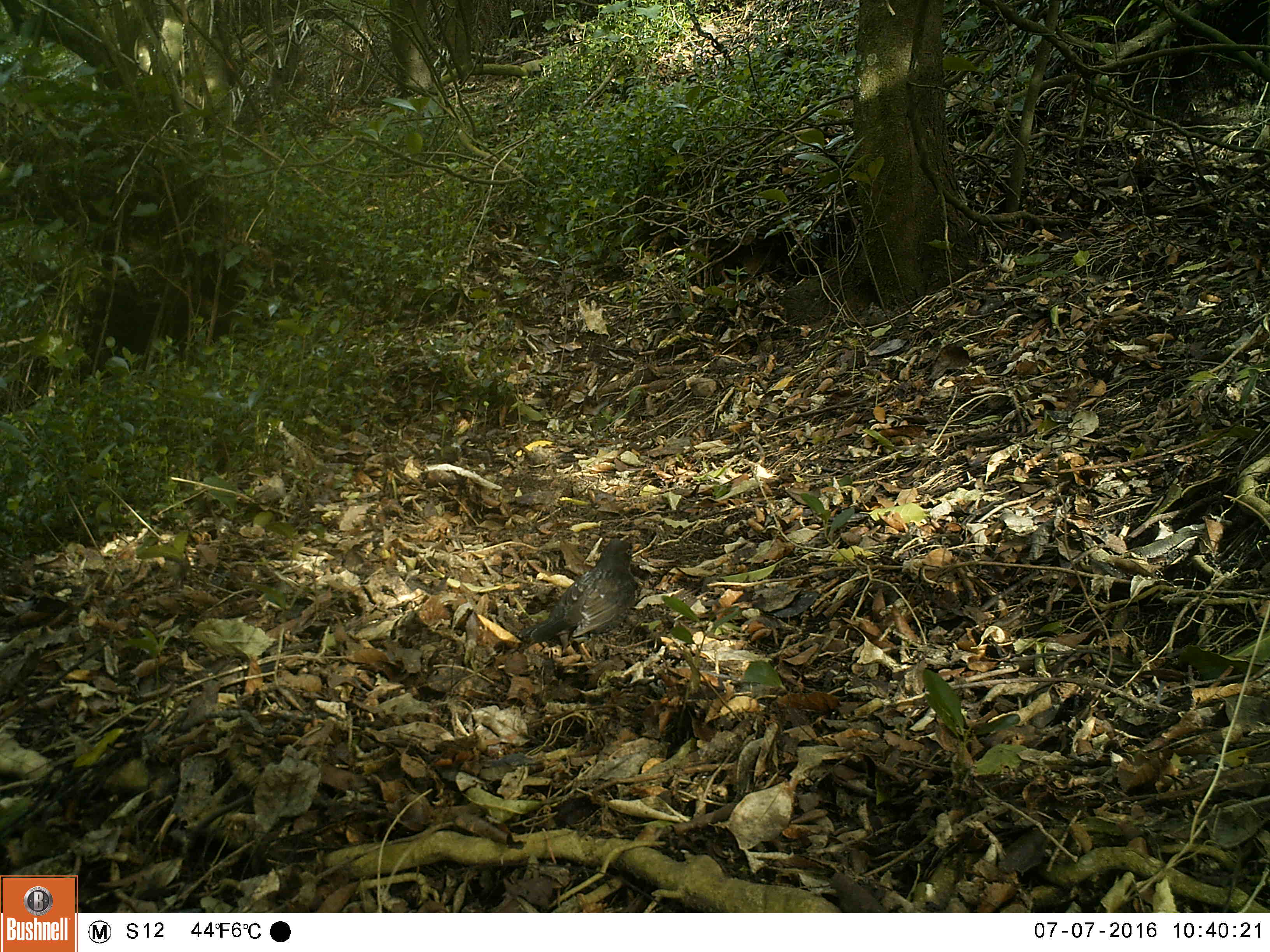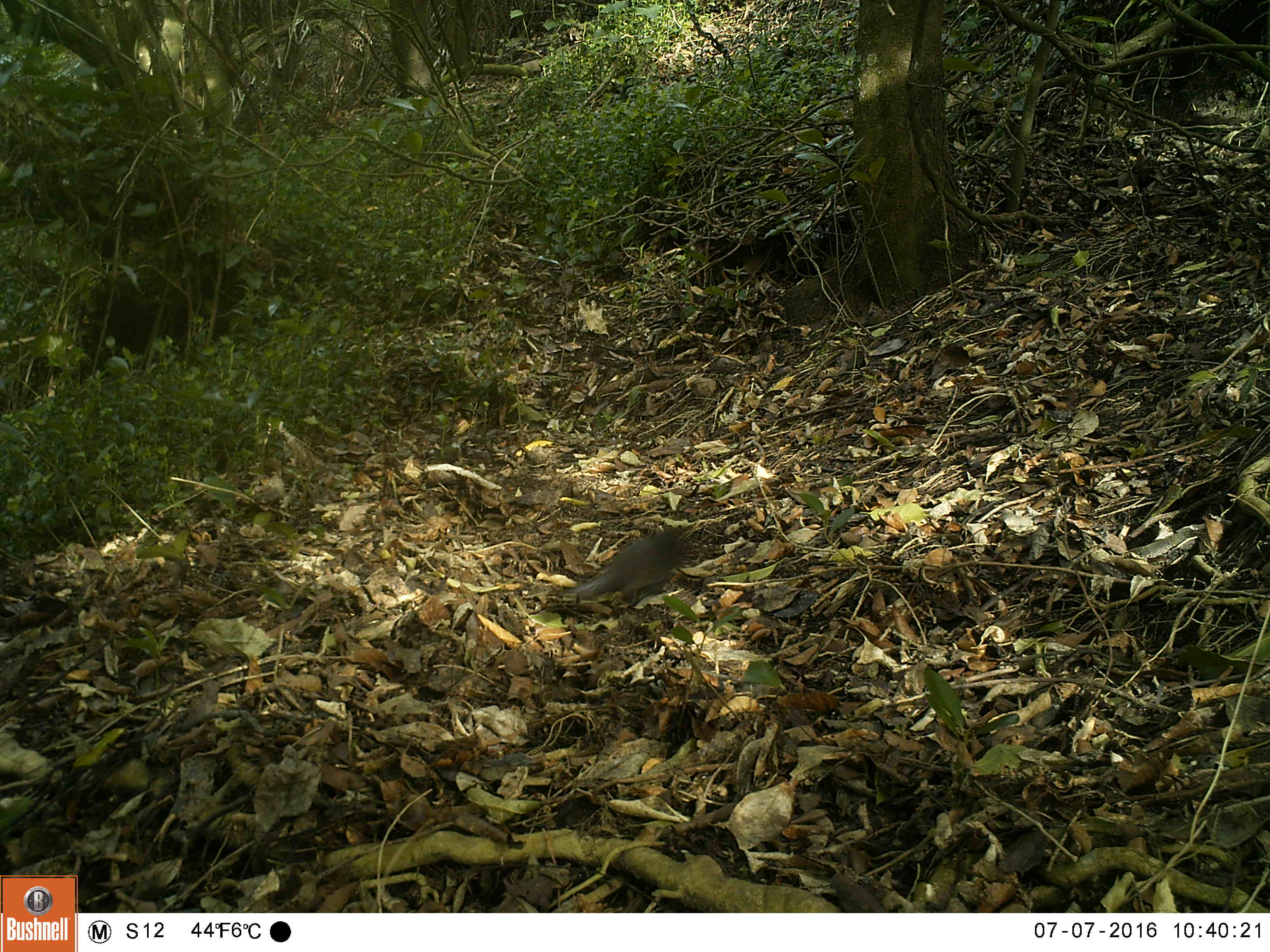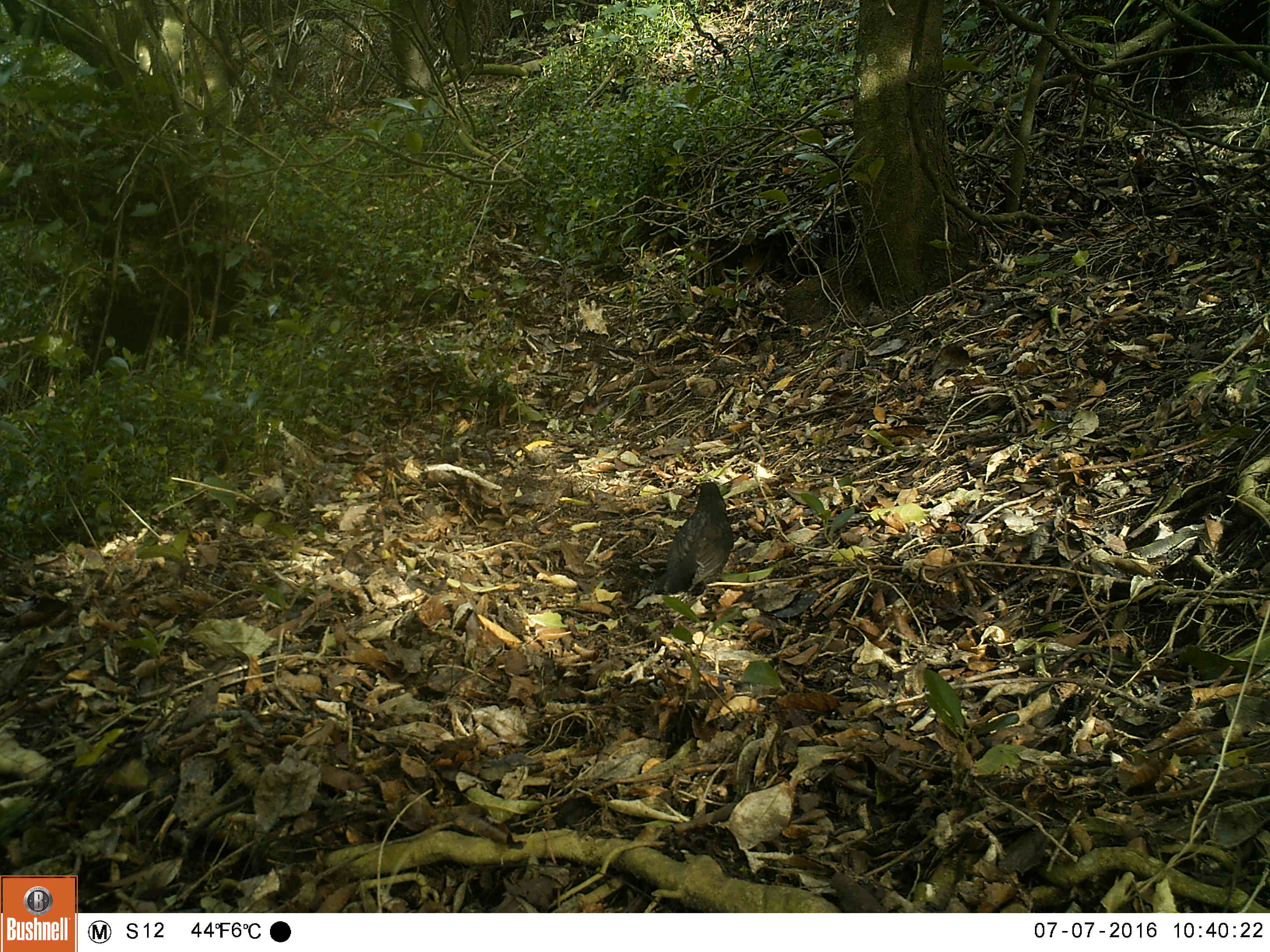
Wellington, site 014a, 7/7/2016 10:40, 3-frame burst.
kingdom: Animalia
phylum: Chordata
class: Aves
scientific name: Aves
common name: bird